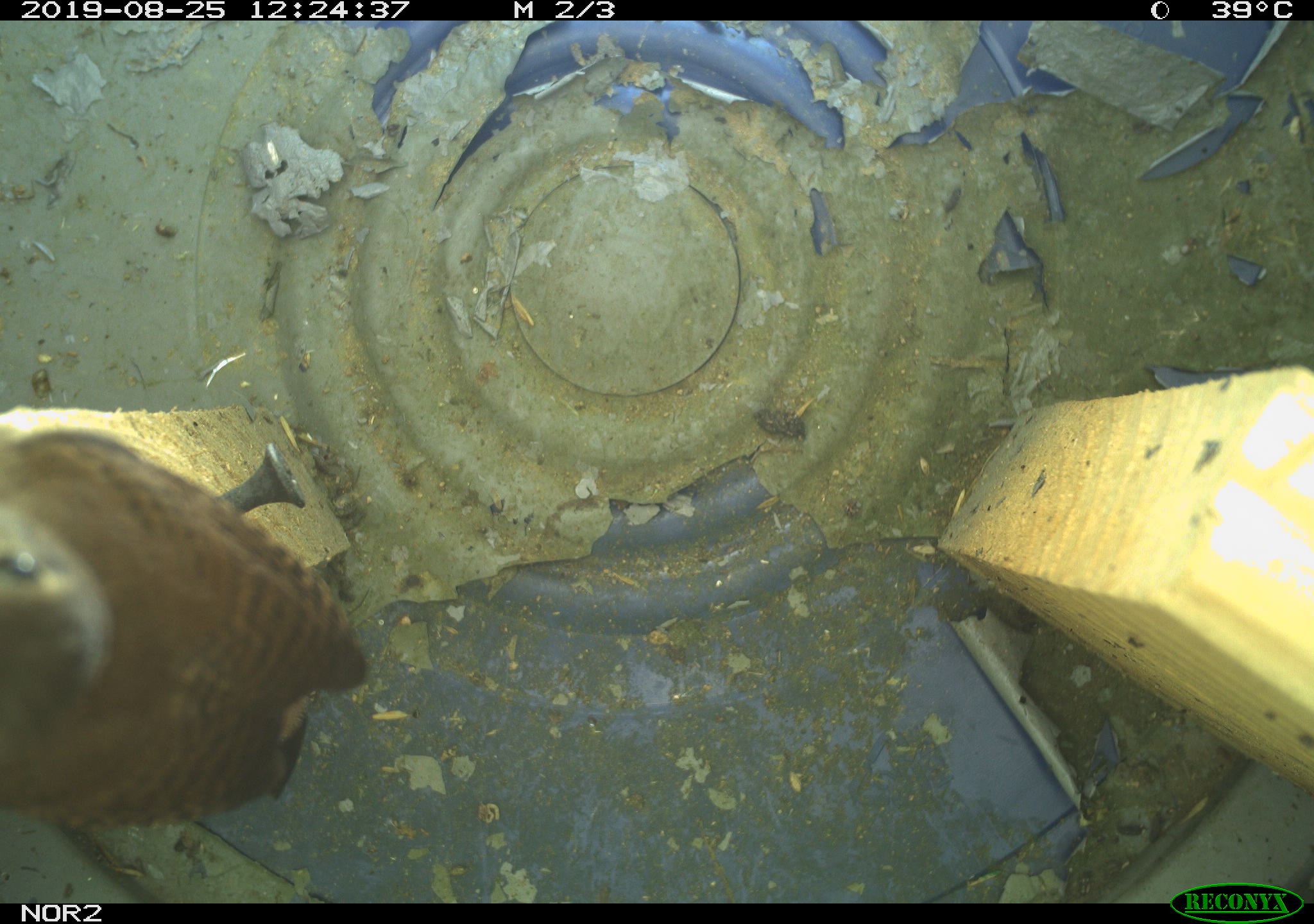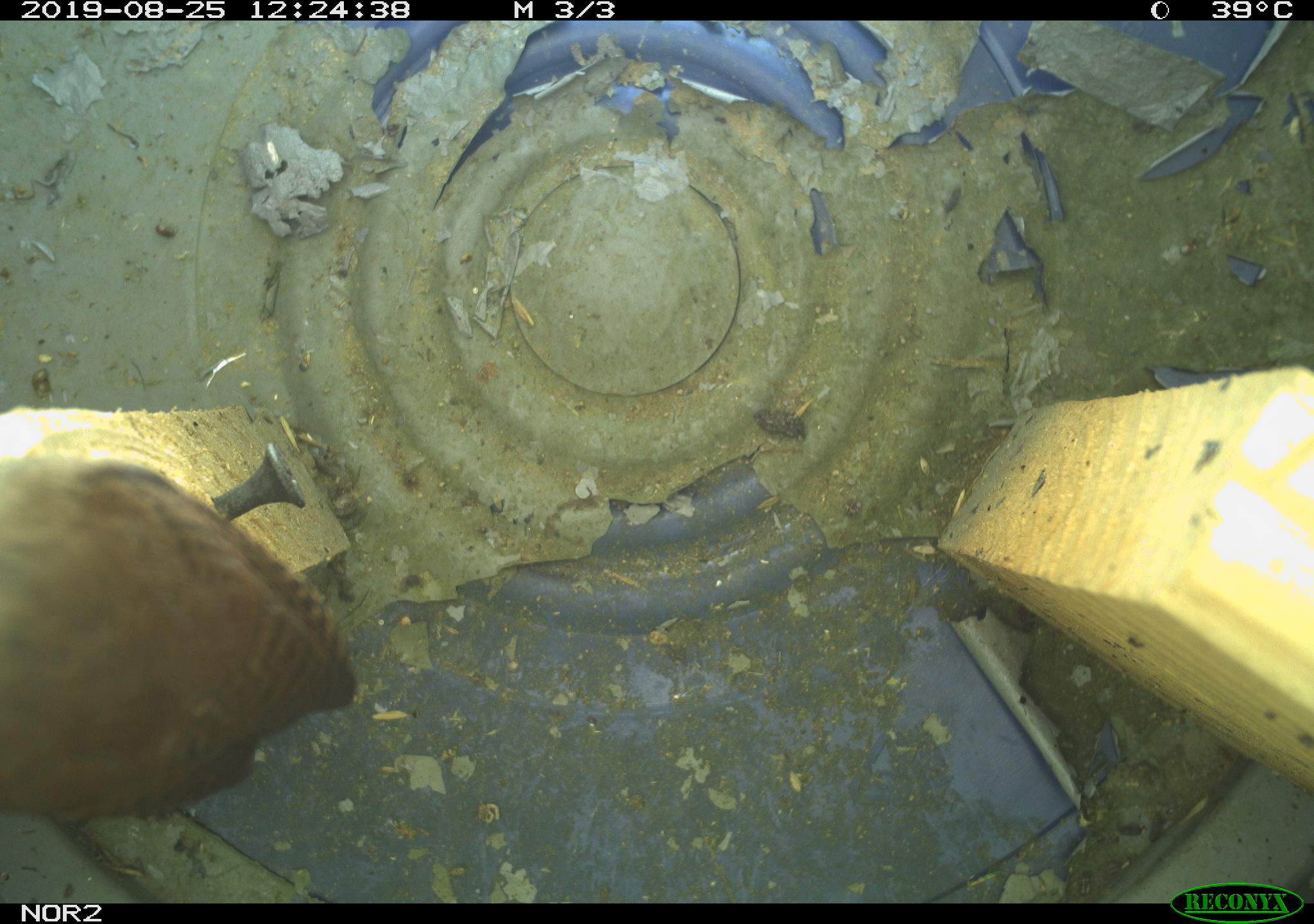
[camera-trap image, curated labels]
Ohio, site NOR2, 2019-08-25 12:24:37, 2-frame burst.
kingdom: Animalia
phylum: Chordata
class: Aves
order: Passeriformes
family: Troglodytidae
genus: Troglodytes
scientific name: Troglodytes aedon aedon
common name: northern house wren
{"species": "northern house wren (Troglodytes aedon aedon)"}